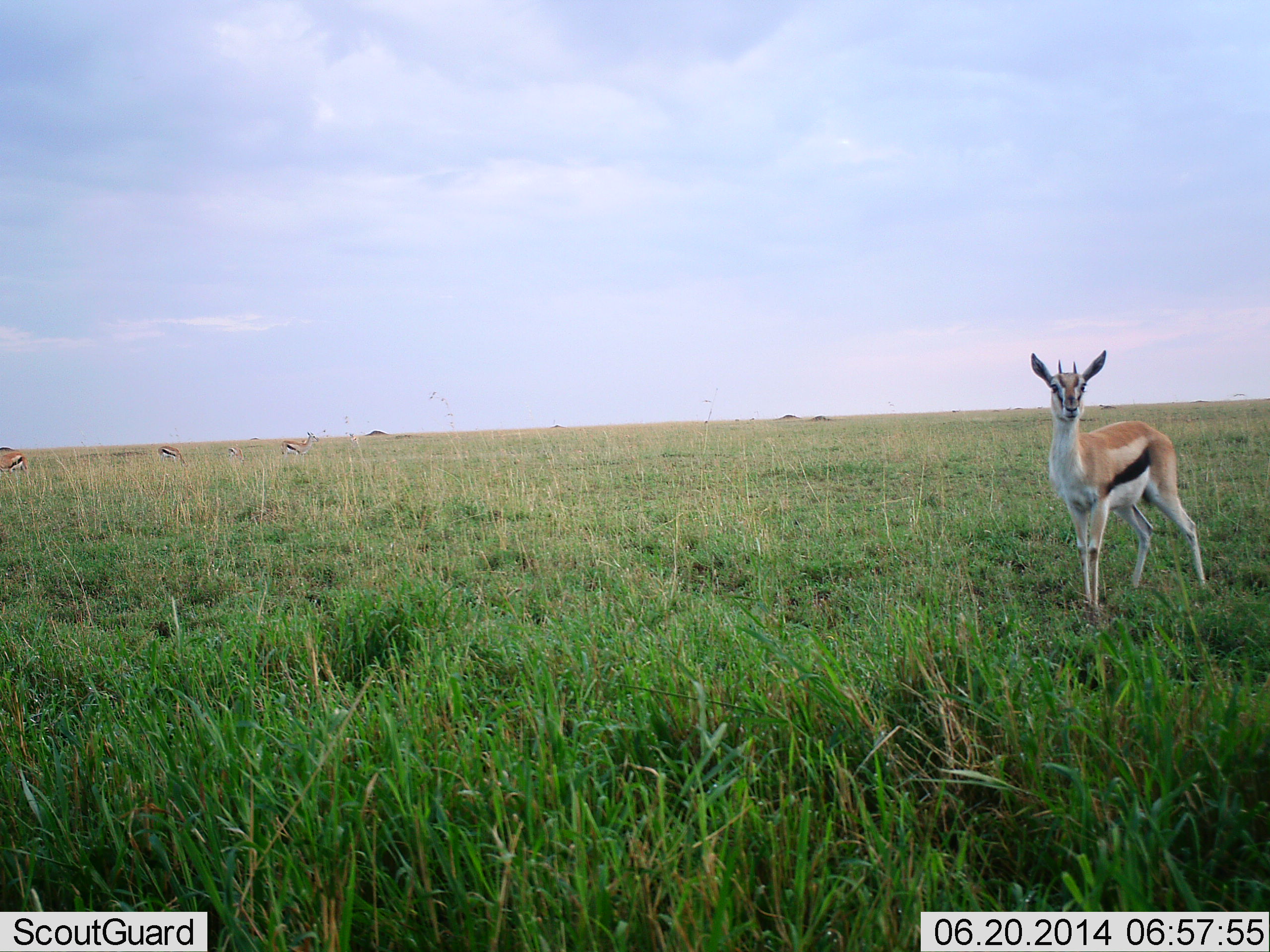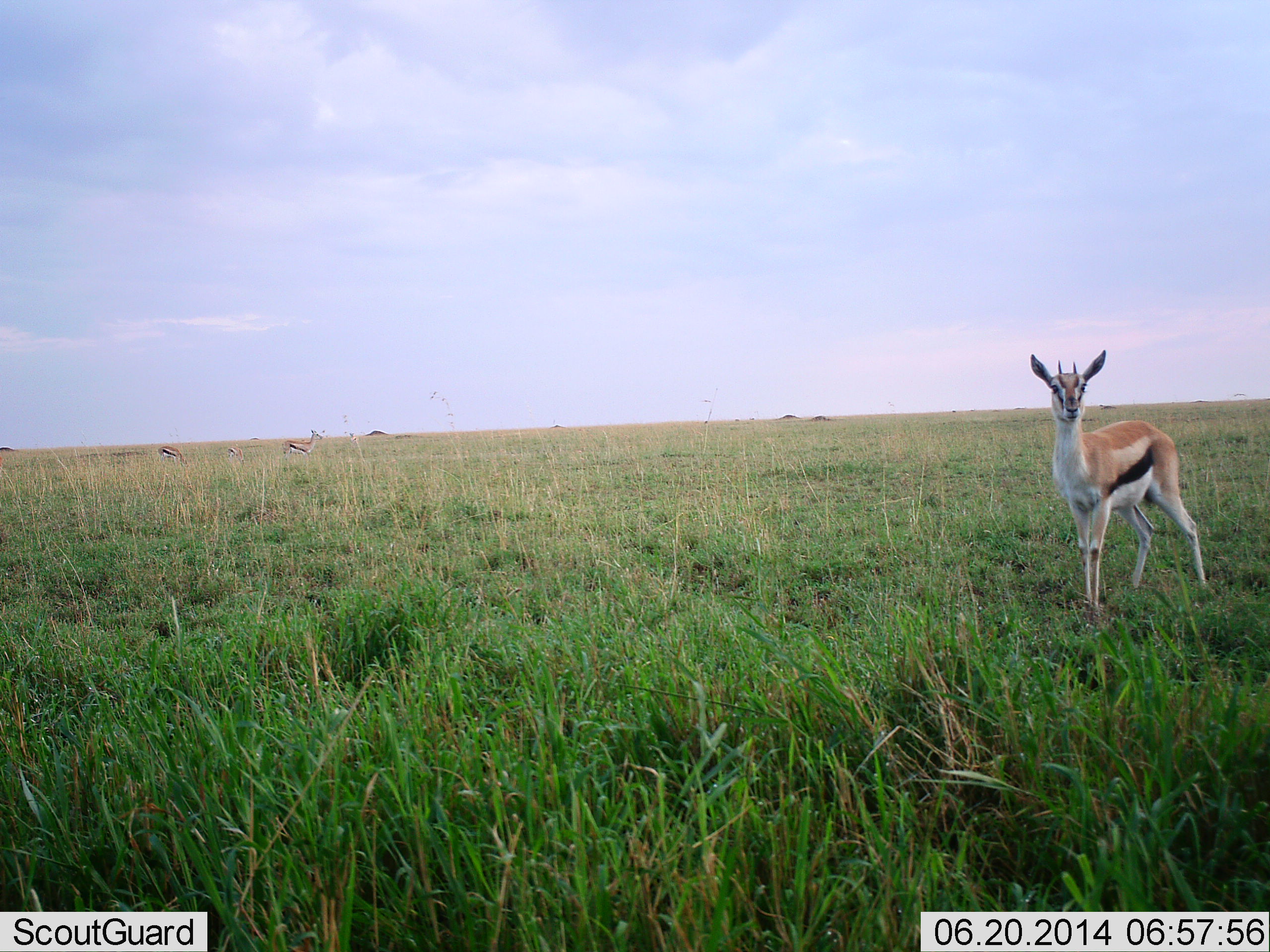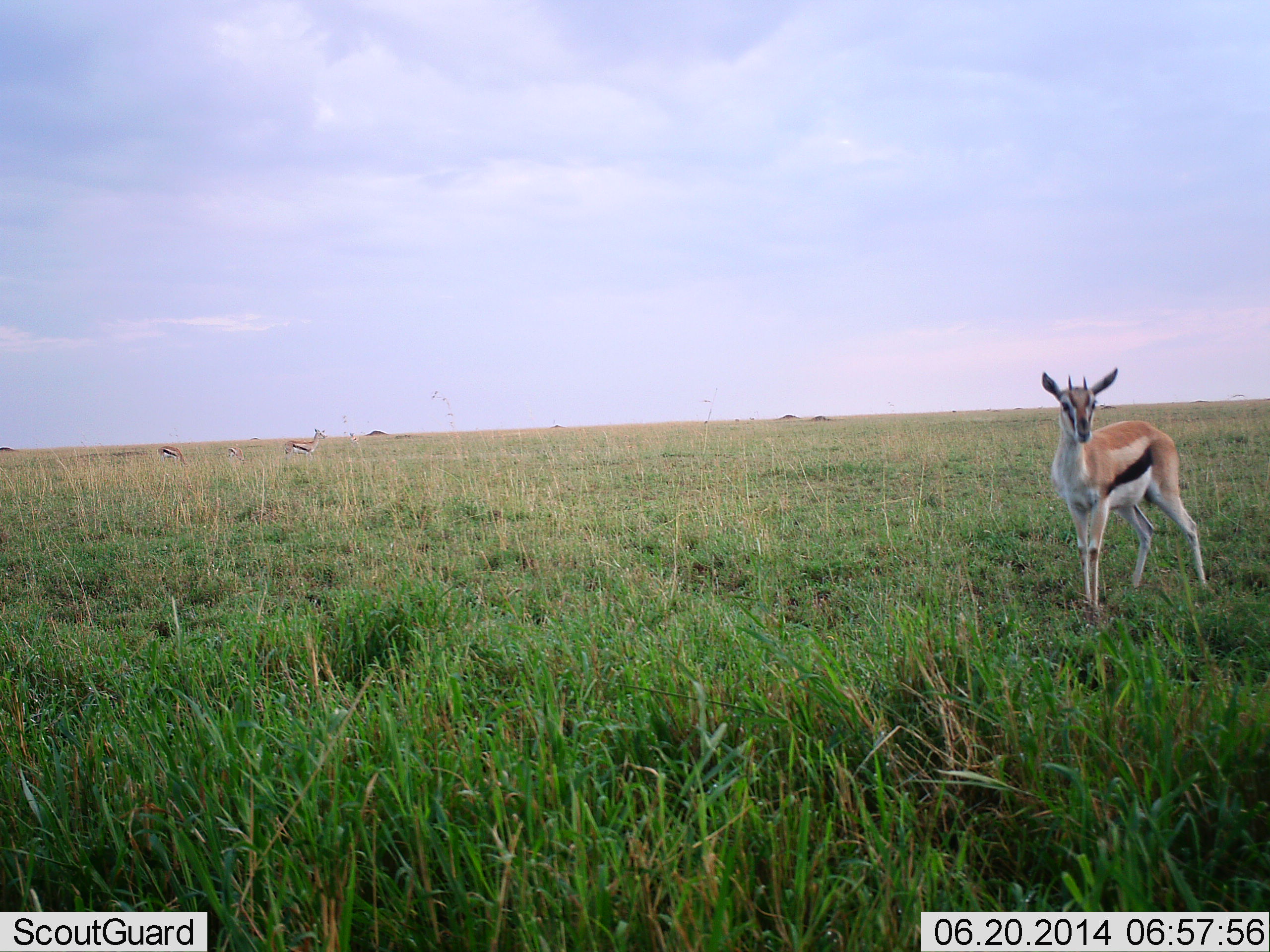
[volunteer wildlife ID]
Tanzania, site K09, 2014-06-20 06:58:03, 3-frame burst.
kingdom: Animalia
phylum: Chordata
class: Mammalia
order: Artiodactyla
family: Bovidae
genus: Eudorcas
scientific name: Eudorcas thomsonii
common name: thomson's gazelle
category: gazellethomsons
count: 4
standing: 100%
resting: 0%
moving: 50%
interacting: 0%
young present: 0%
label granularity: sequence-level